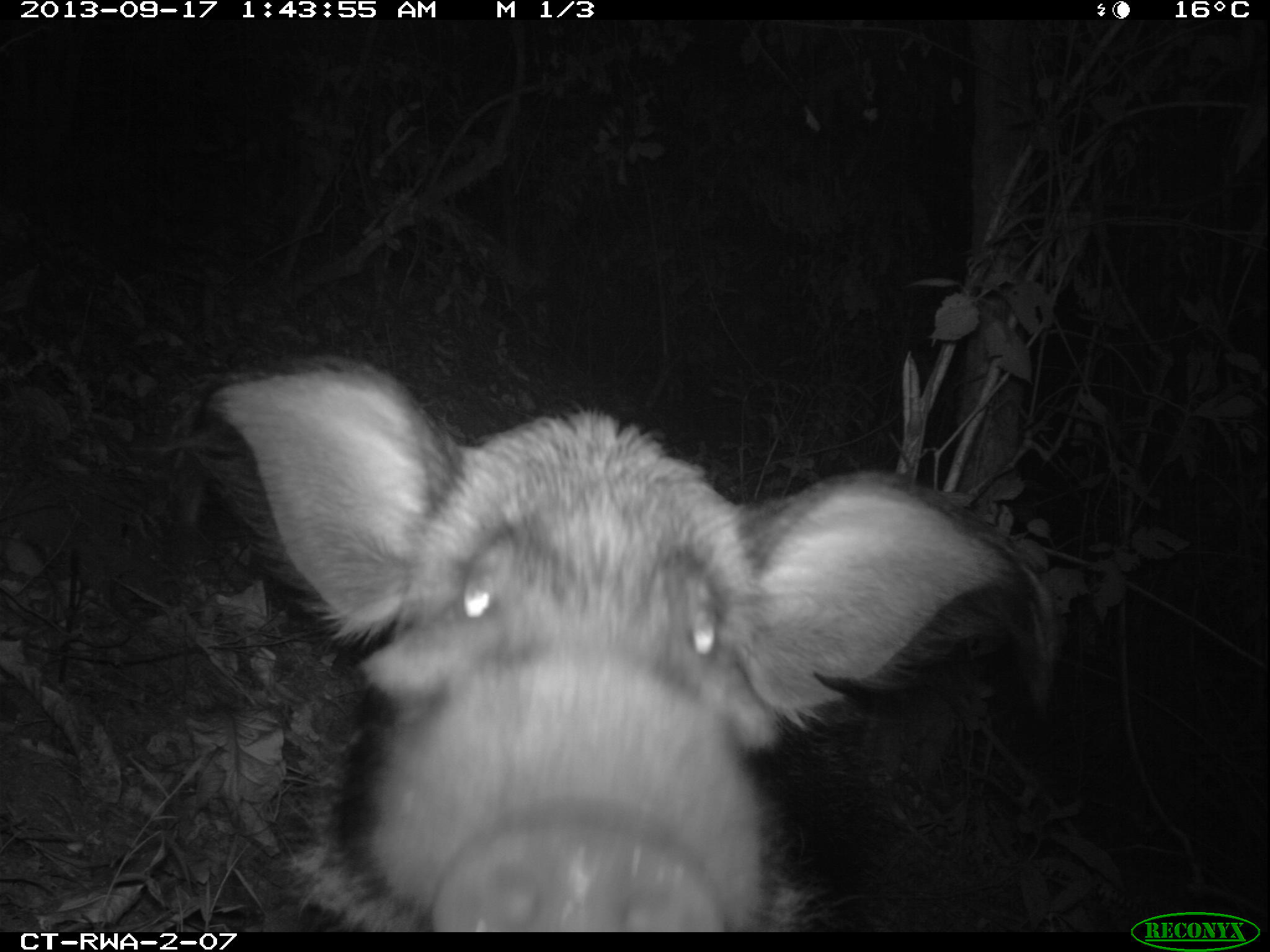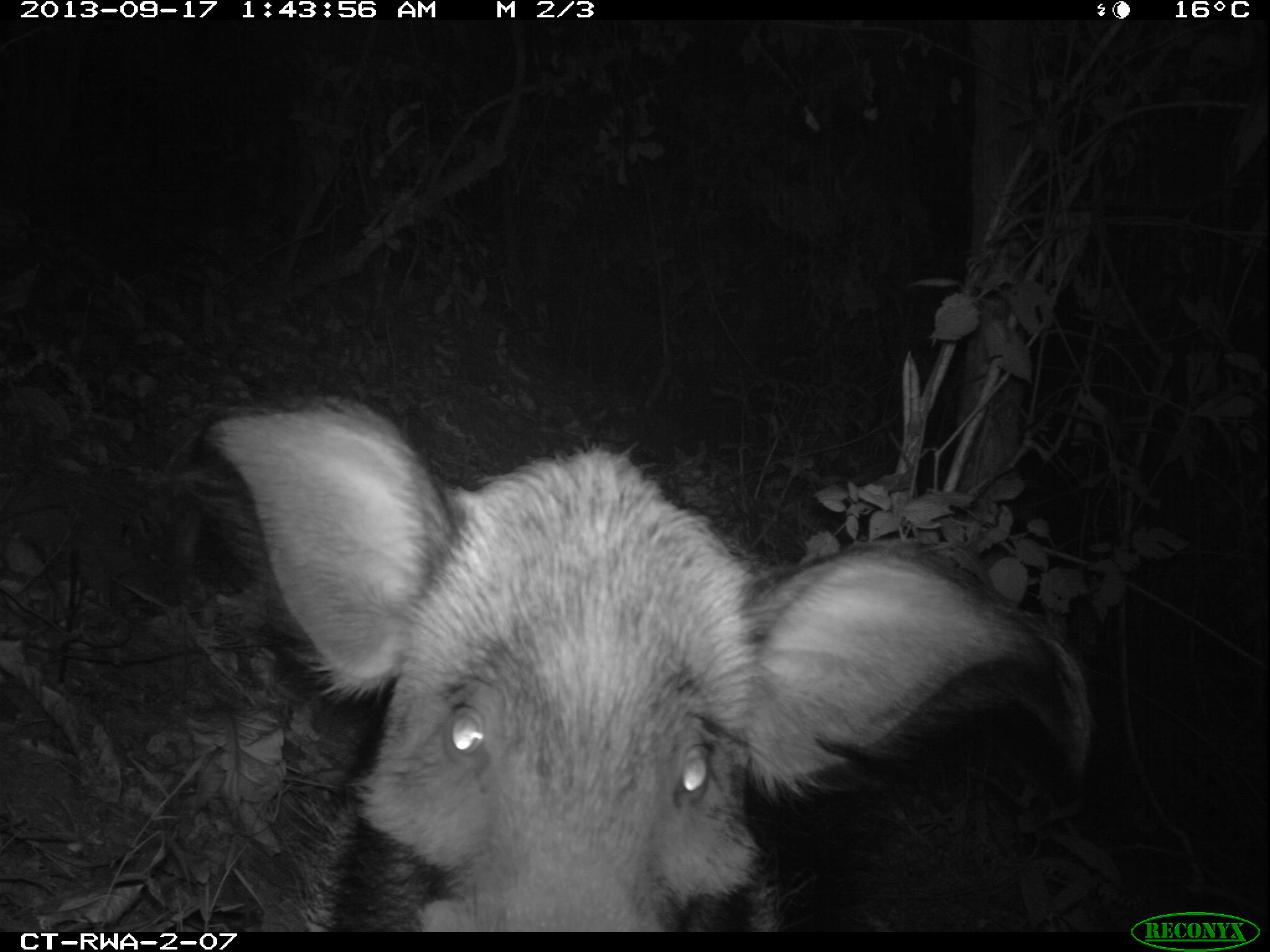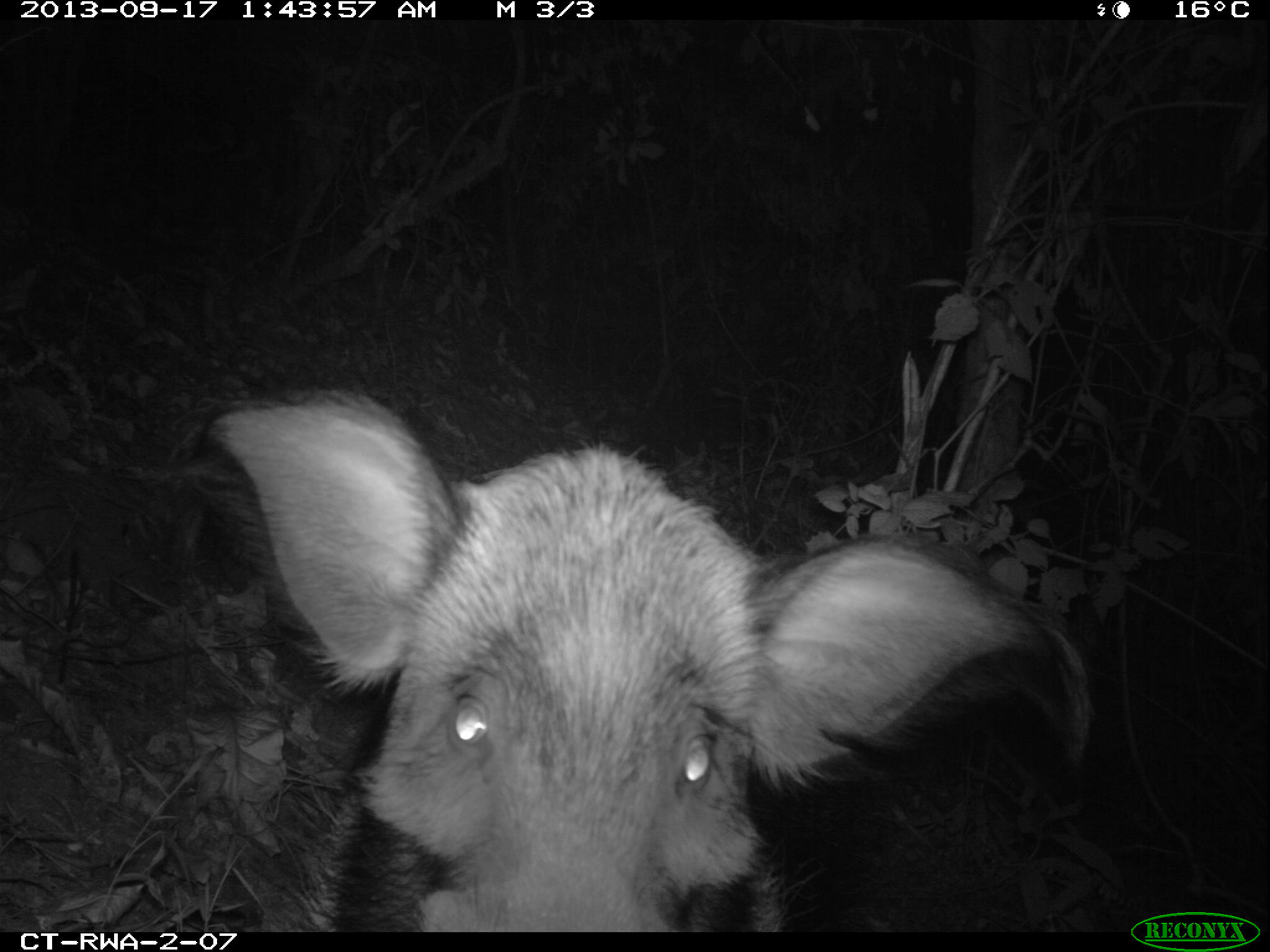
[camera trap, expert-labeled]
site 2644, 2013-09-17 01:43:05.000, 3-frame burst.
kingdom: Animalia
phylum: Chordata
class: Mammalia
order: Artiodactyla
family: Suidae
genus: Potamochoerus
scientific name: Potamochoerus larvatus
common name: bushpig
Potamochoerus larvatus (bushpig), count 2.